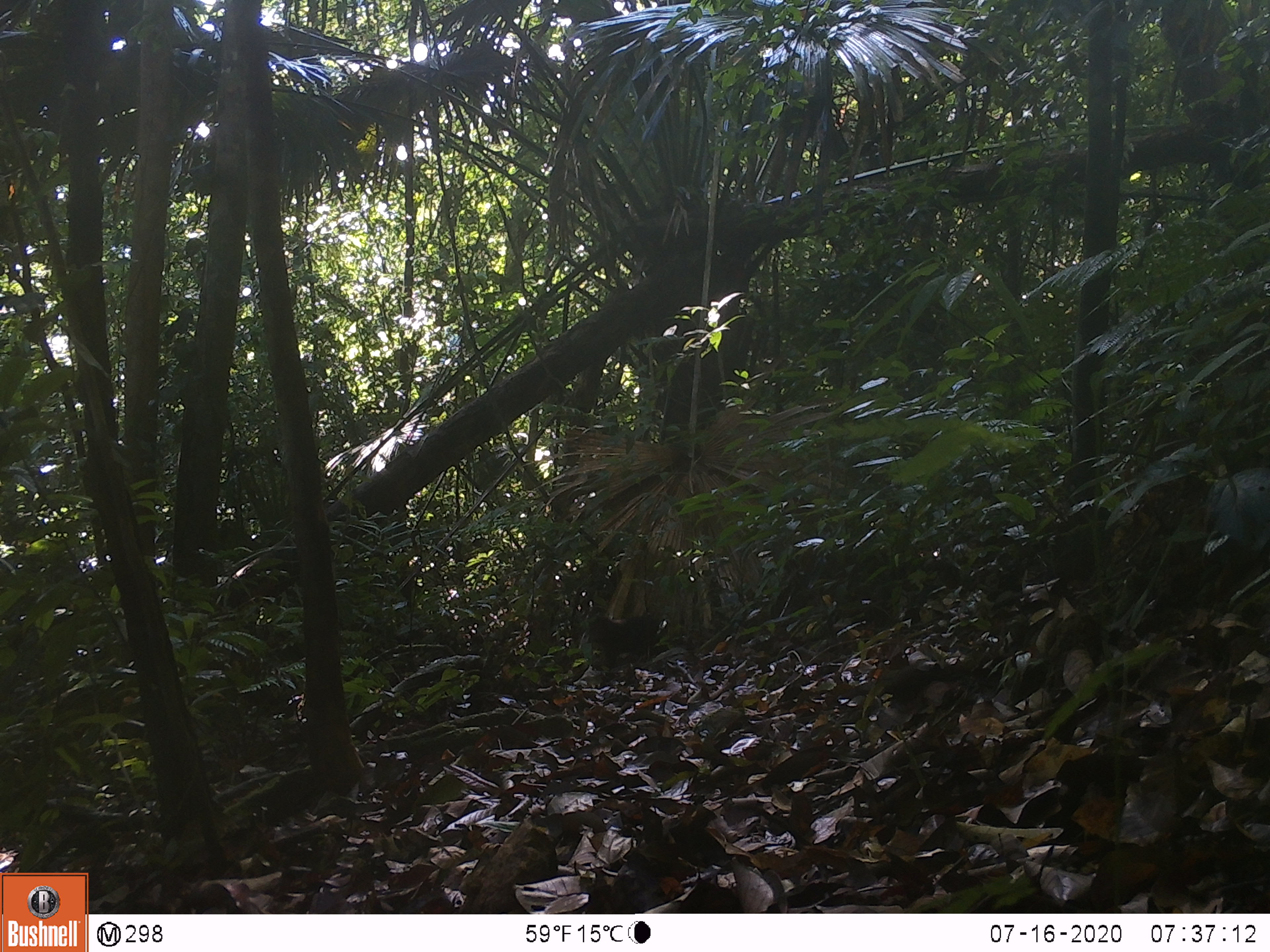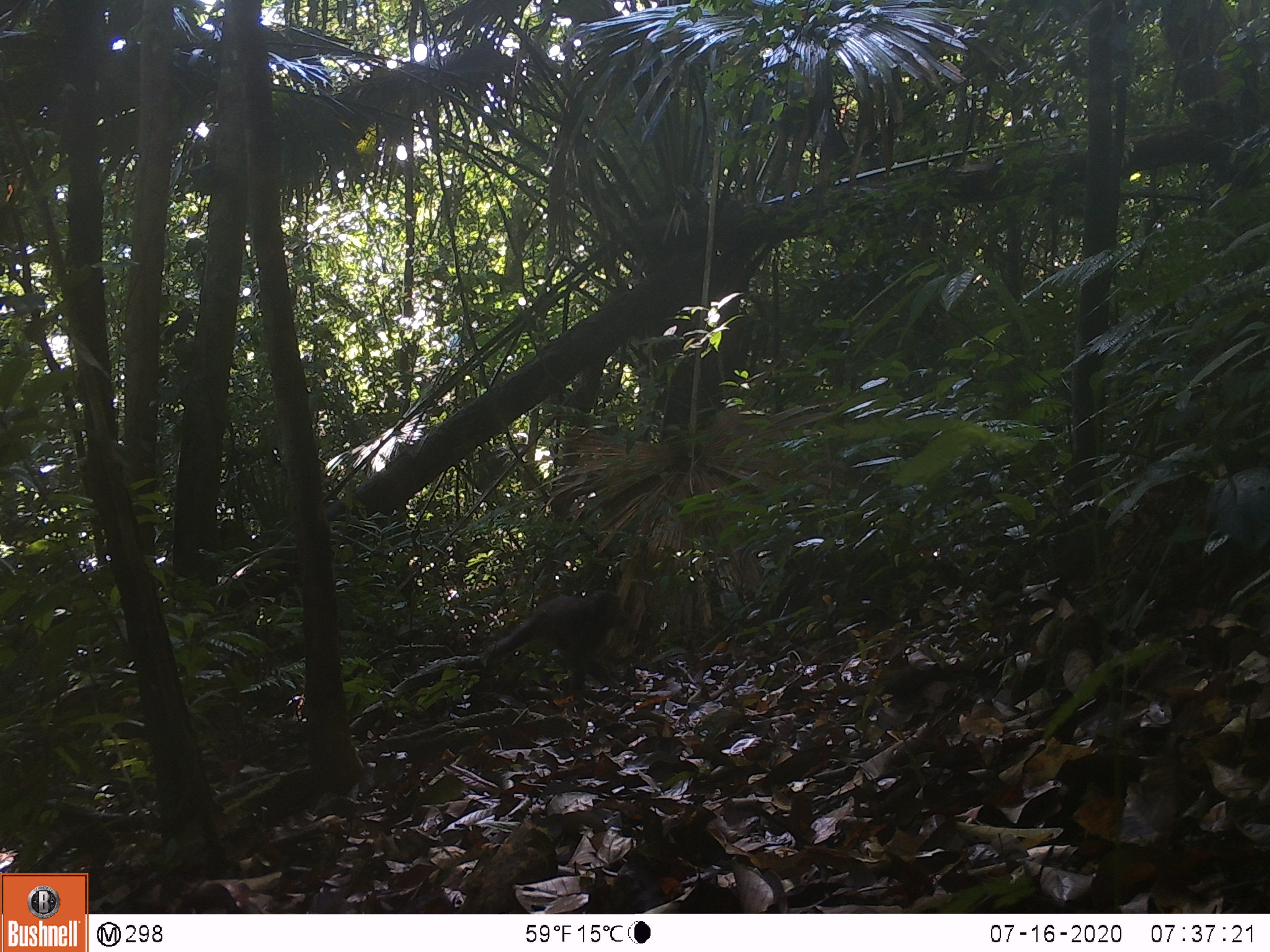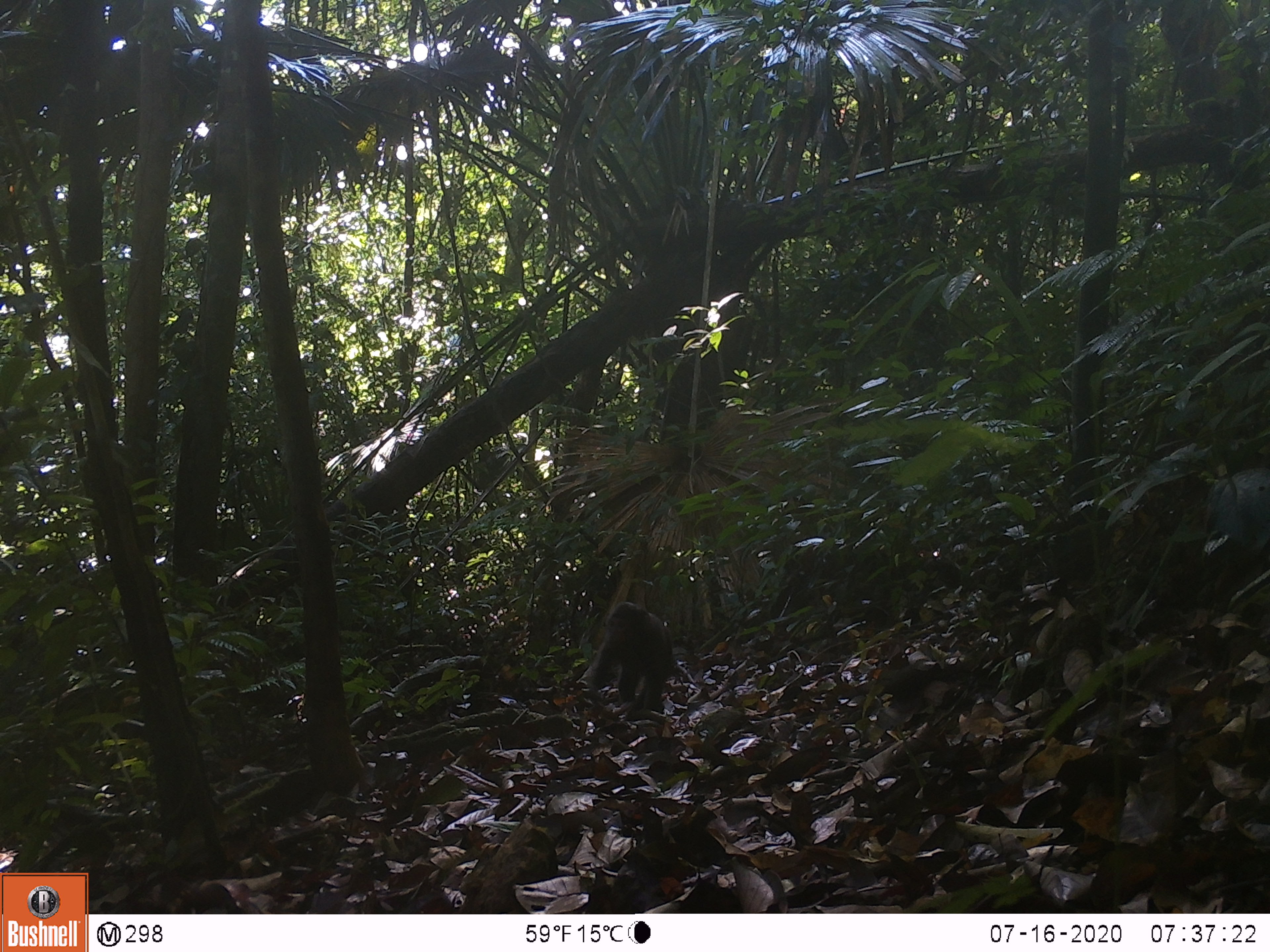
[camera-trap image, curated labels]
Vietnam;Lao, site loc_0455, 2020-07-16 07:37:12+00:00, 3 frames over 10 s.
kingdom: Animalia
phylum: Chordata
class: Mammalia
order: Primates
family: Cercopithecidae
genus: Macaca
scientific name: Macaca arctoides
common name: stump-tailed macaque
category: stump tailed macaque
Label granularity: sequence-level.